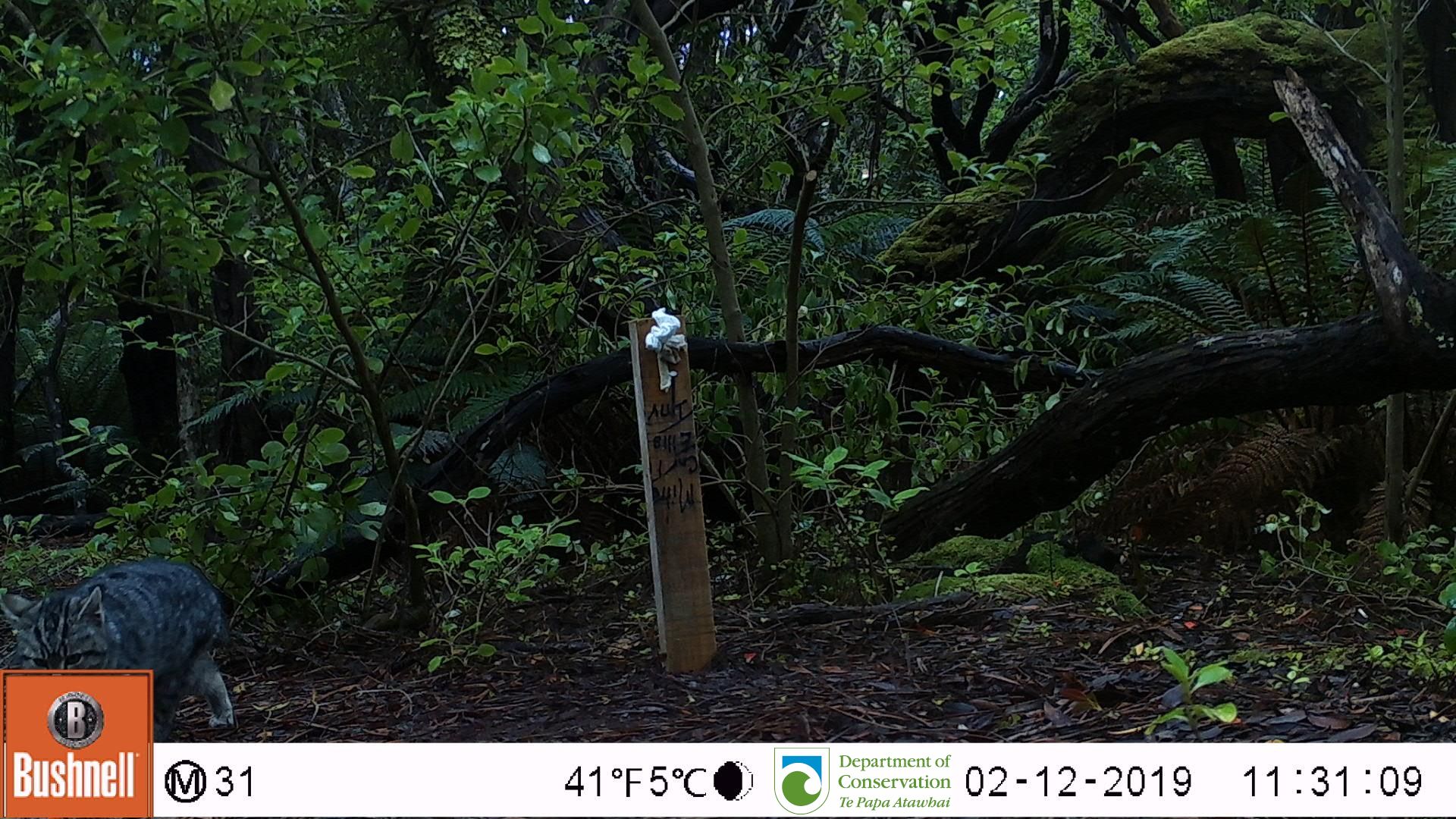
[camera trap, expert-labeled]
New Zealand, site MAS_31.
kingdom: Animalia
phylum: Chordata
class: Mammalia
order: Carnivora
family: Felidae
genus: Felis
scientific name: Felis catus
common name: domestic cat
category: cat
Cat (domestic cat) (Felis catus).